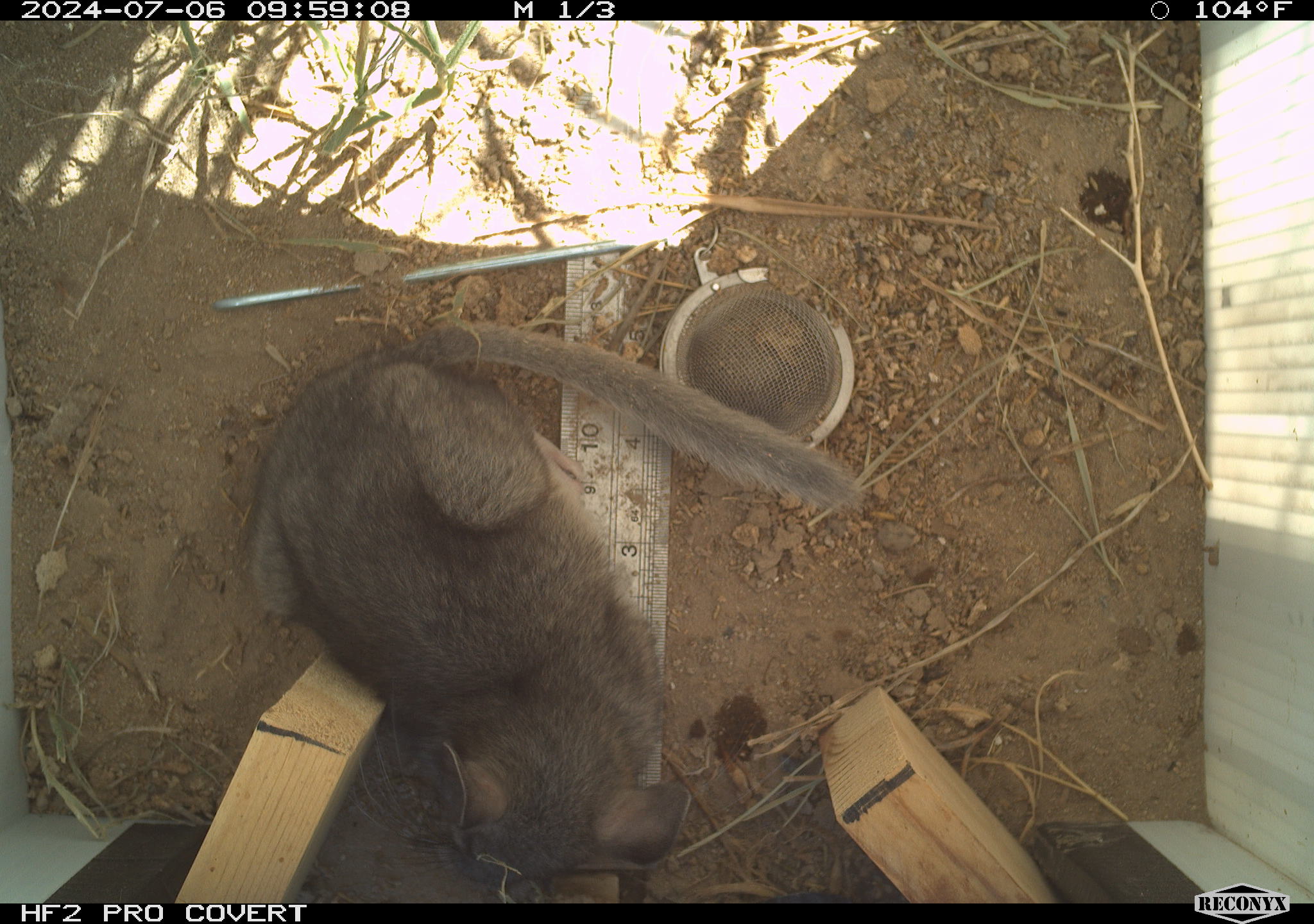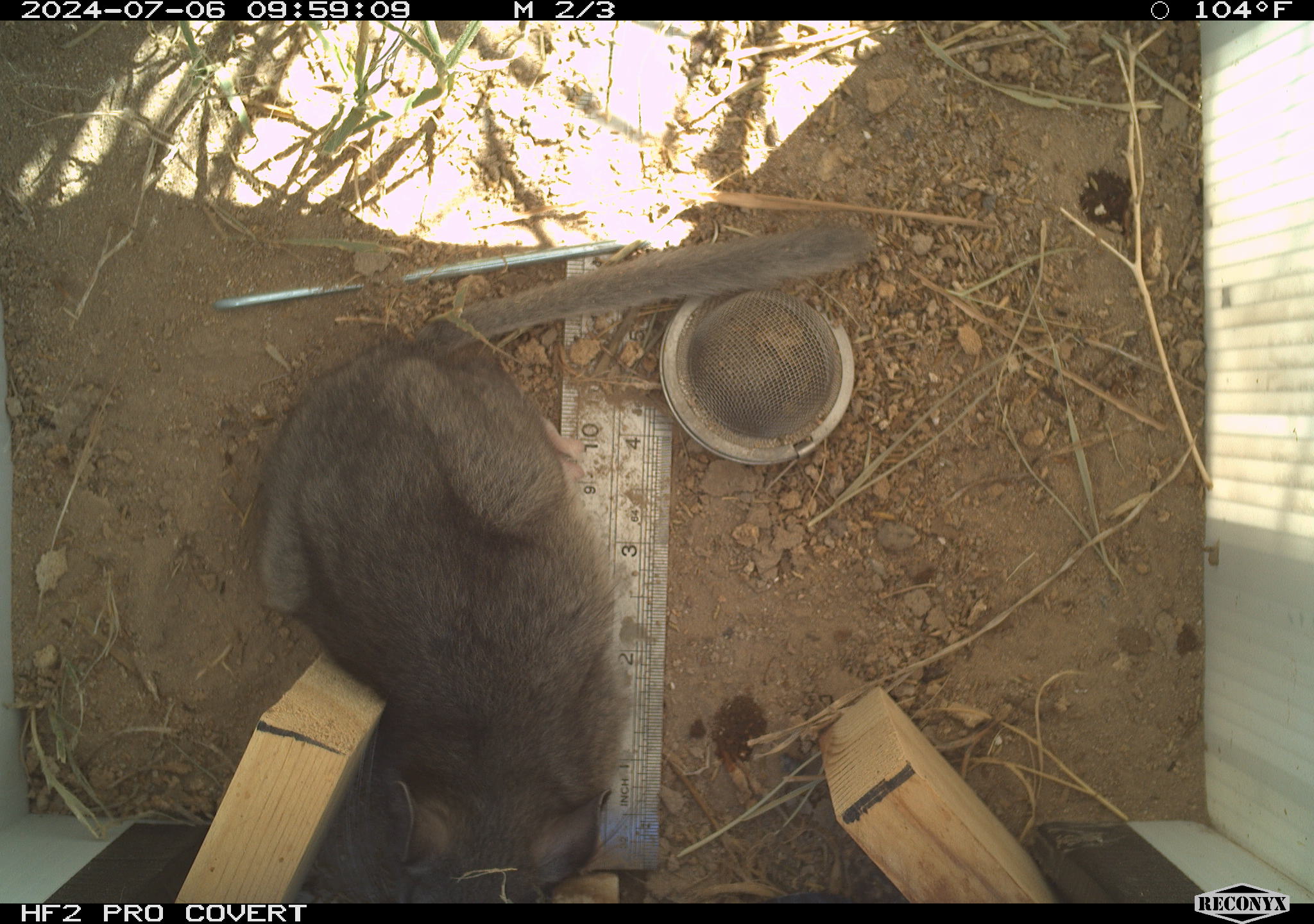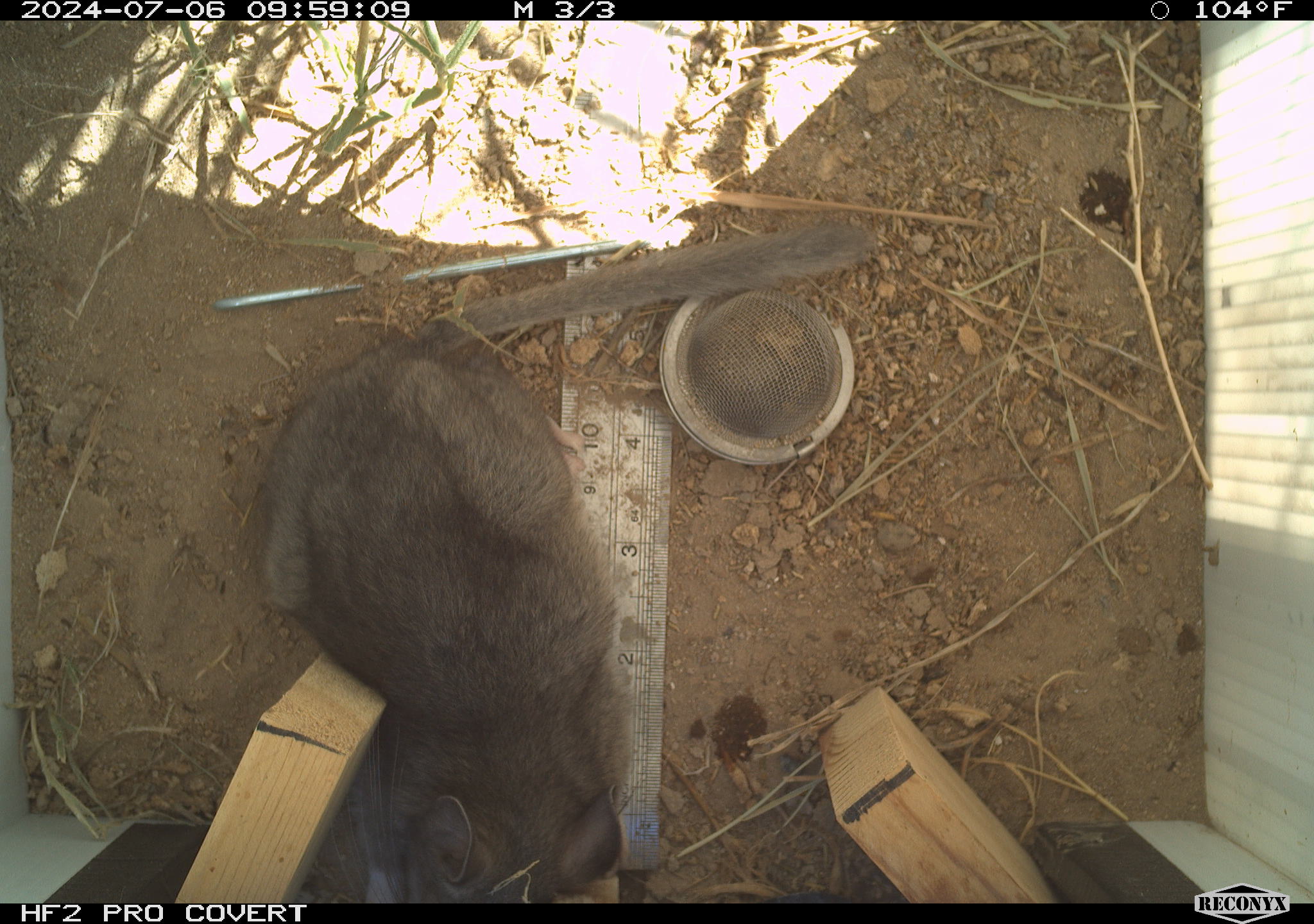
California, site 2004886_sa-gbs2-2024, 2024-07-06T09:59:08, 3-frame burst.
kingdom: Animalia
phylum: Chordata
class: Mammalia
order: Rodentia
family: Cricetidae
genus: Neotoma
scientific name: Neotoma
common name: pack rat or woodrat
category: neotoma species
Neotoma species (pack rat or woodrat) (Neotoma).